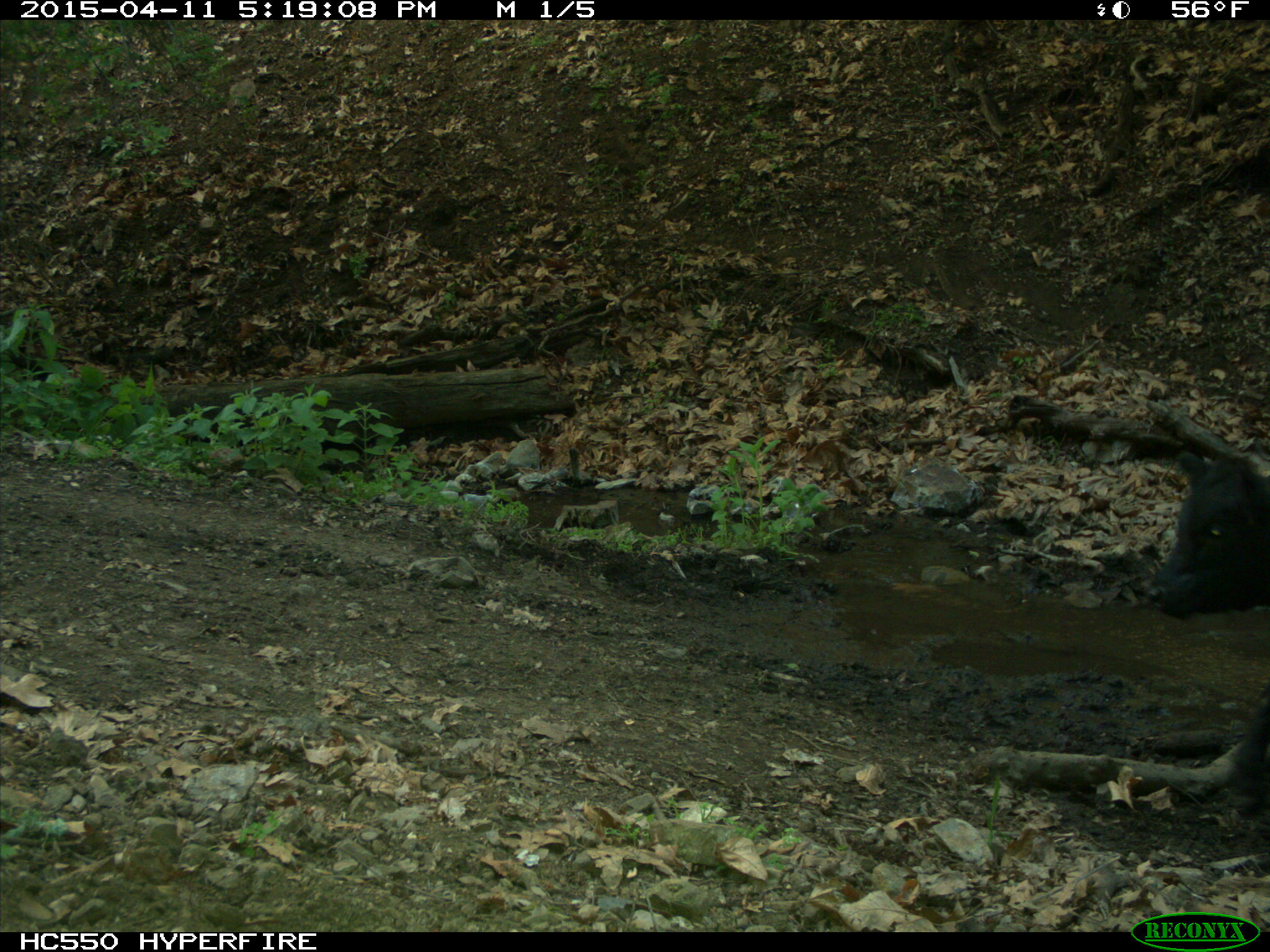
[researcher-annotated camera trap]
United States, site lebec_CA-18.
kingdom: Animalia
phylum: Chordata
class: Mammalia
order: Artiodactyla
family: Bovidae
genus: Bos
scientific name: Bos taurus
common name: domestic cow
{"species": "Bos taurus (domestic cow)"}